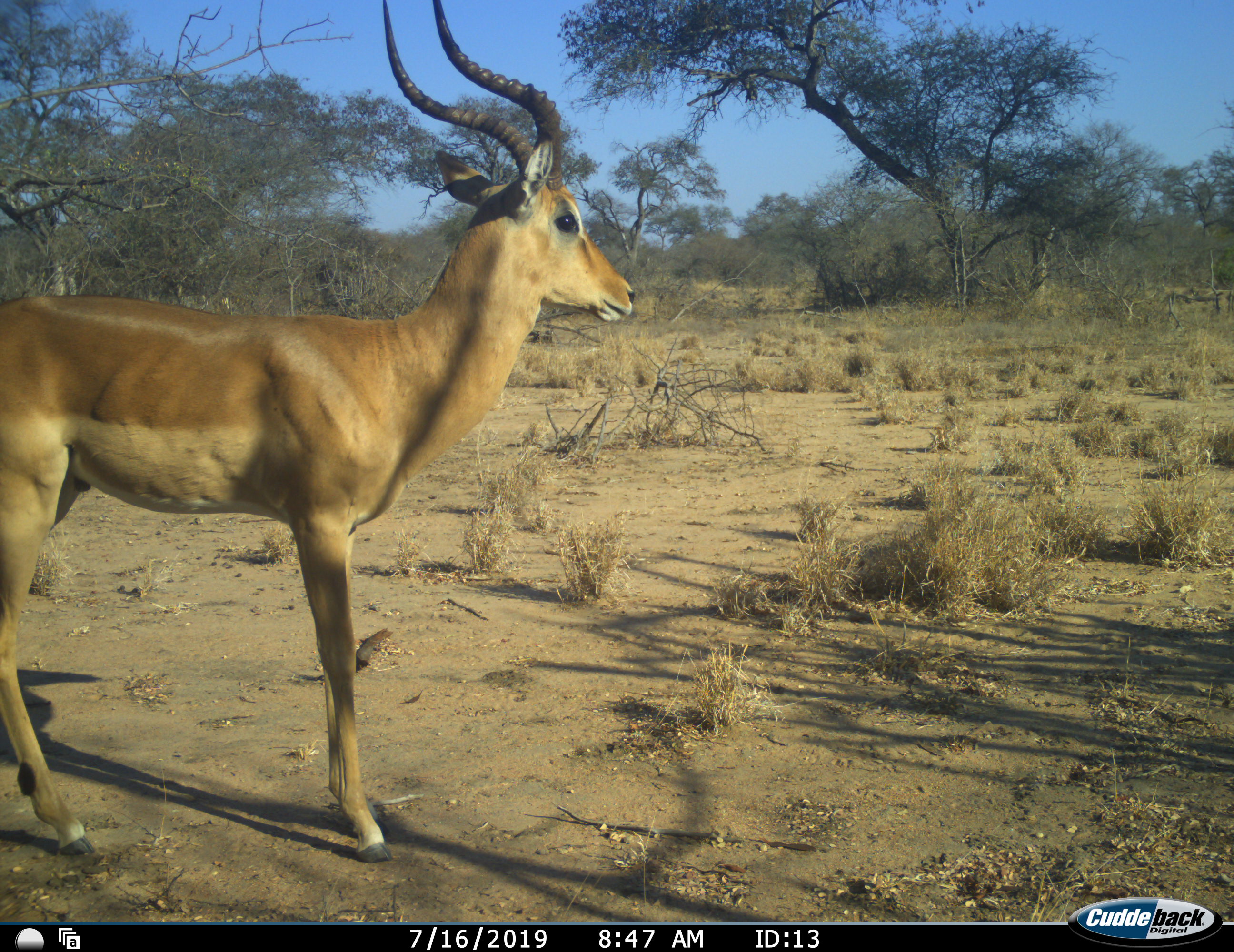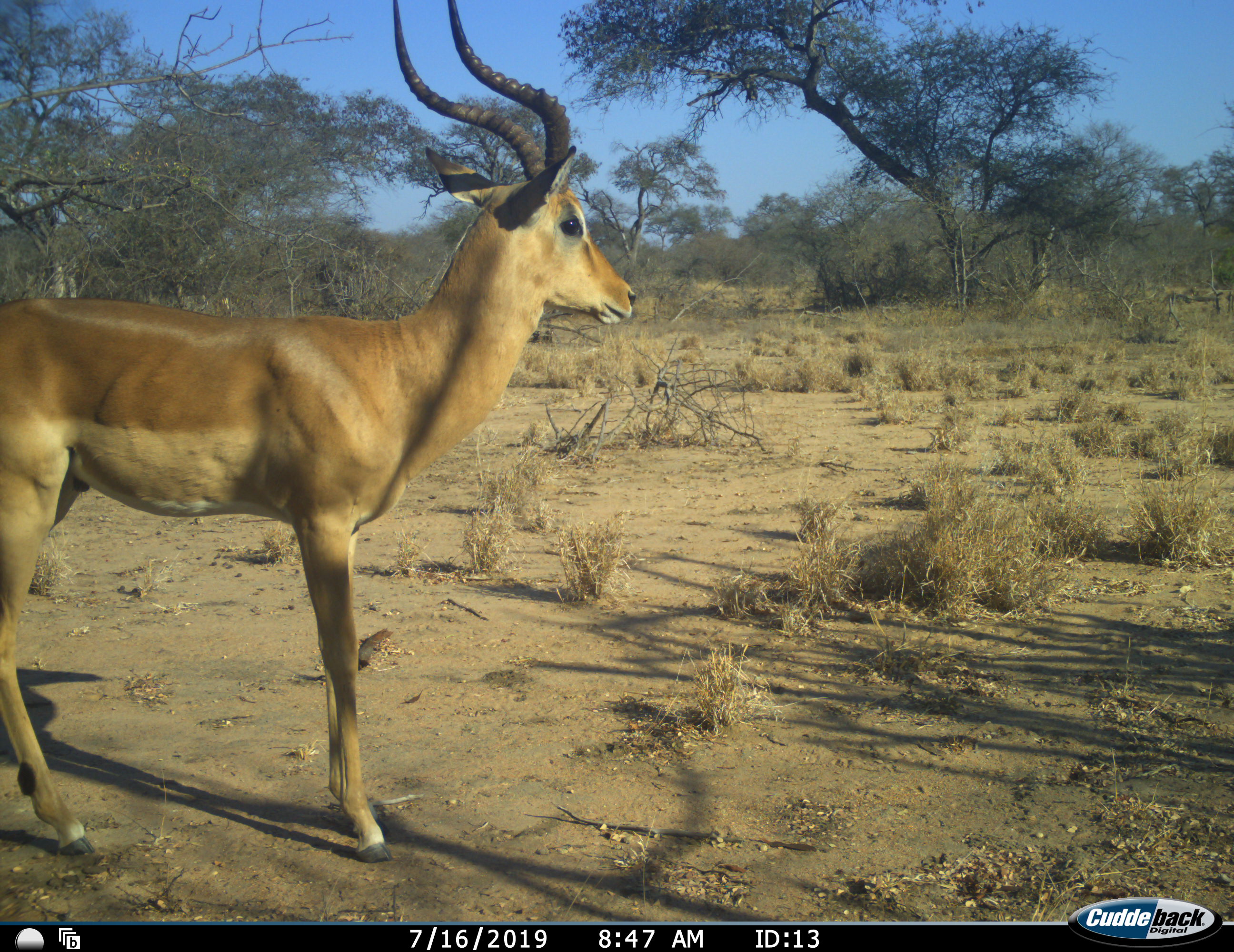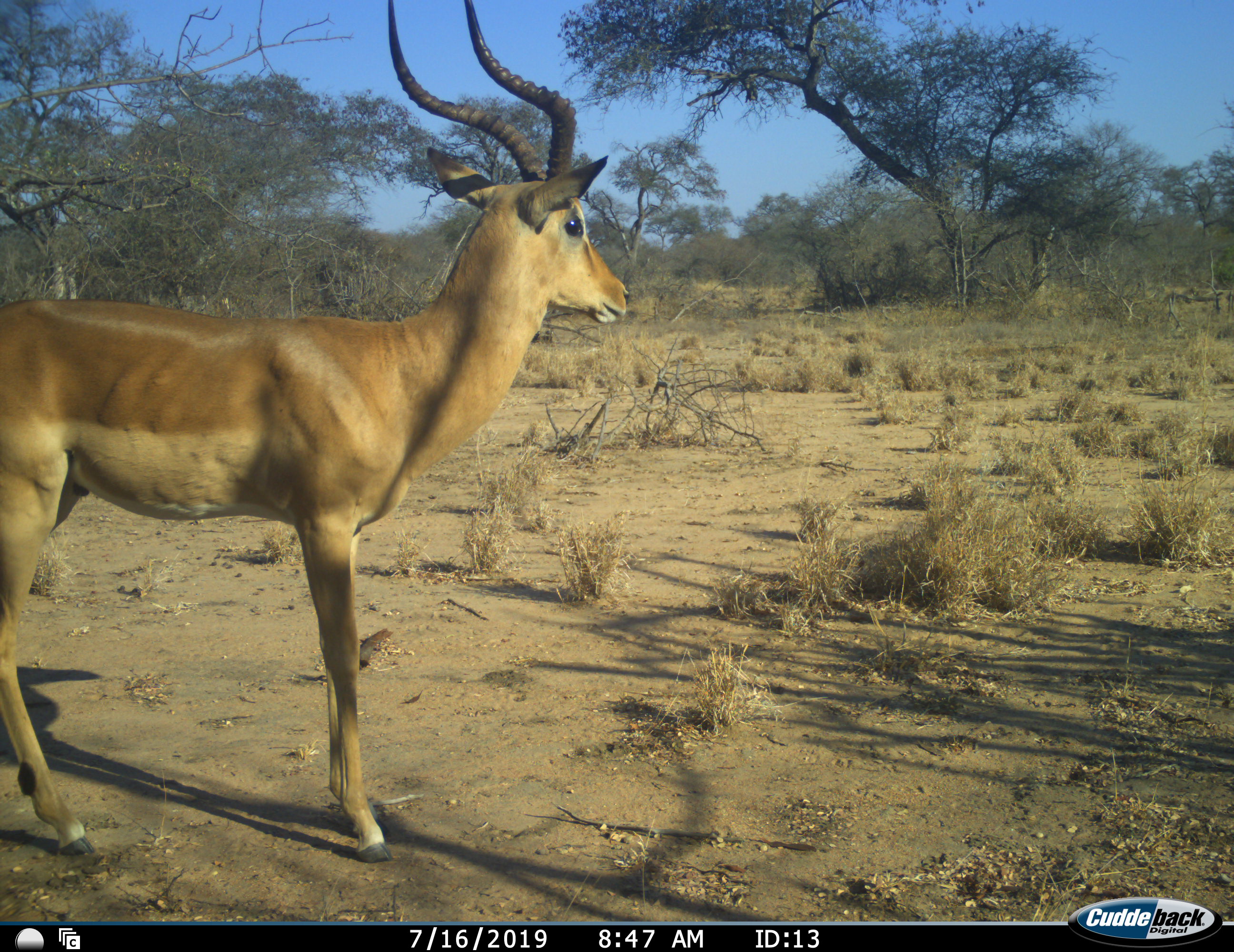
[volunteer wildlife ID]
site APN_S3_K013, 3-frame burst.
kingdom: Animalia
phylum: Chordata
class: Mammalia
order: Artiodactyla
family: Bovidae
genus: Aepyceros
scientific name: Aepyceros melampus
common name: impala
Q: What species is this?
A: Impala (Aepyceros melampus).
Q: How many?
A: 1.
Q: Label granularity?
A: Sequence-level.